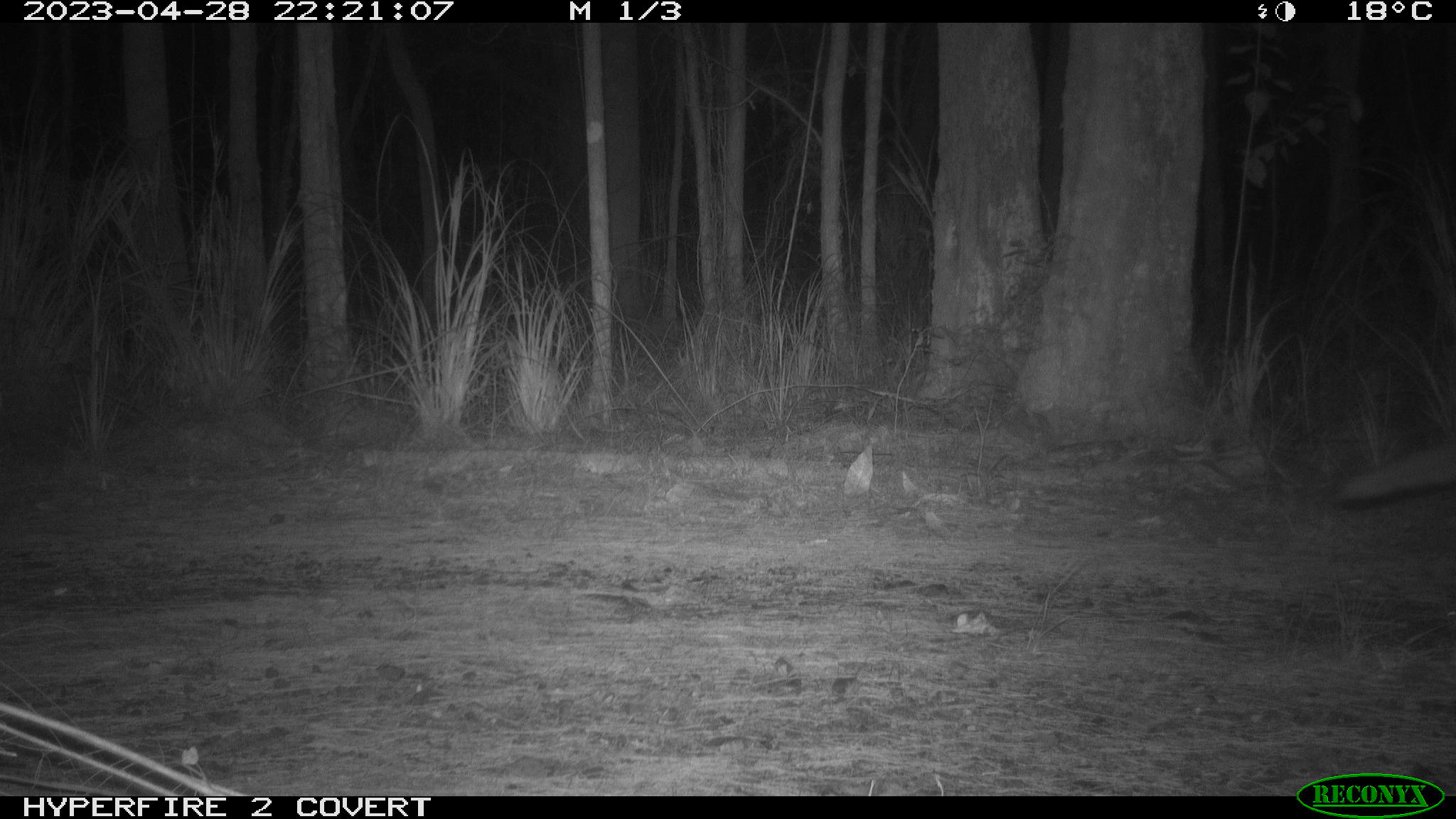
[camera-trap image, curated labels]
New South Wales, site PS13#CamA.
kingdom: Animalia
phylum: Chordata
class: Mammalia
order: Carnivora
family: Canidae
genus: Vulpes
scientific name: Vulpes vulpes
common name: red fox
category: fox